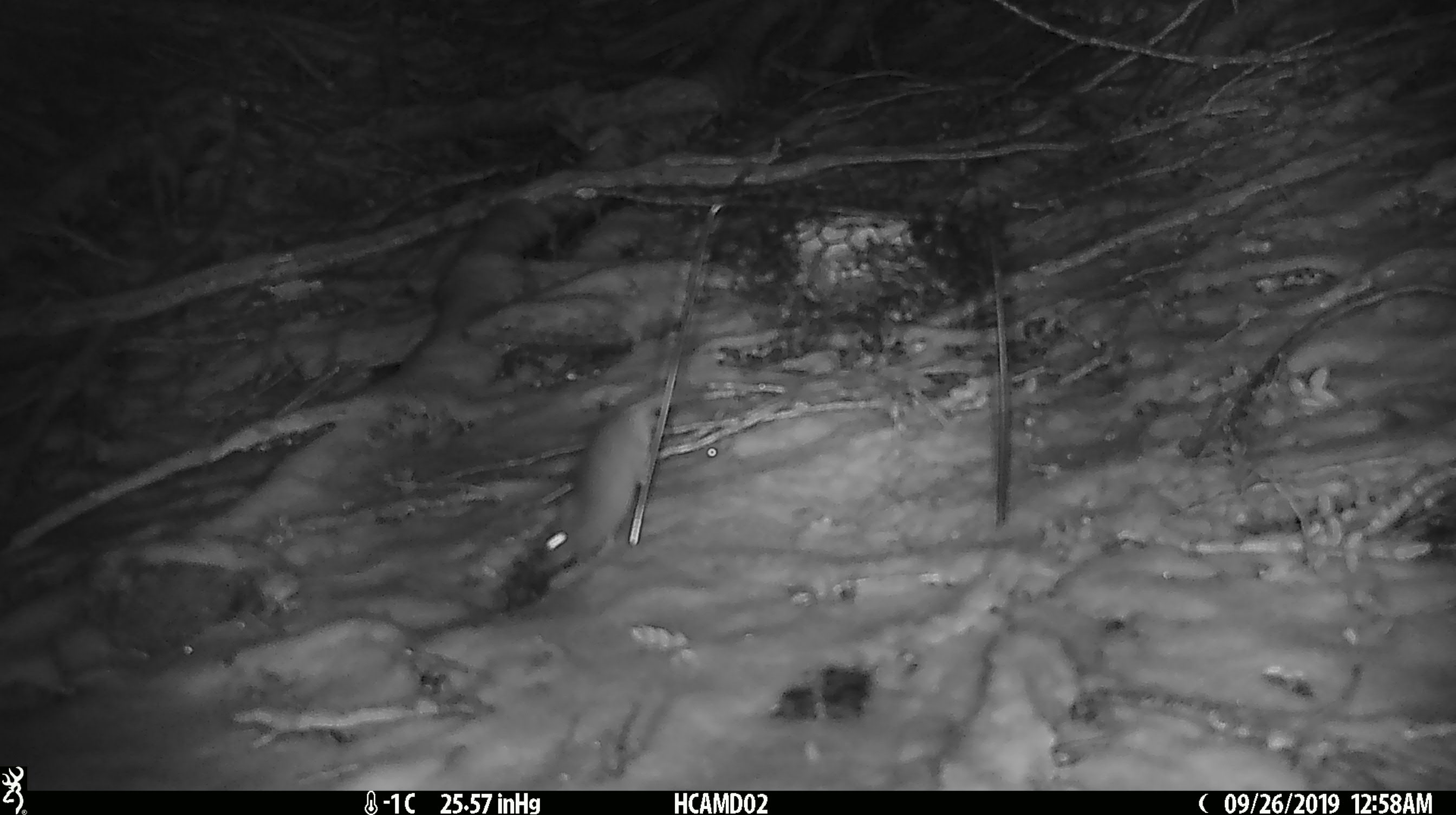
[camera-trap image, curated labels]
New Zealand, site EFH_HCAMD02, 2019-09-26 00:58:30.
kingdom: Animalia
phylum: Chordata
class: Mammalia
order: Rodentia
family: Muridae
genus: Mus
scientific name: Mus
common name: mouse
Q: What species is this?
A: Mouse (Mus).